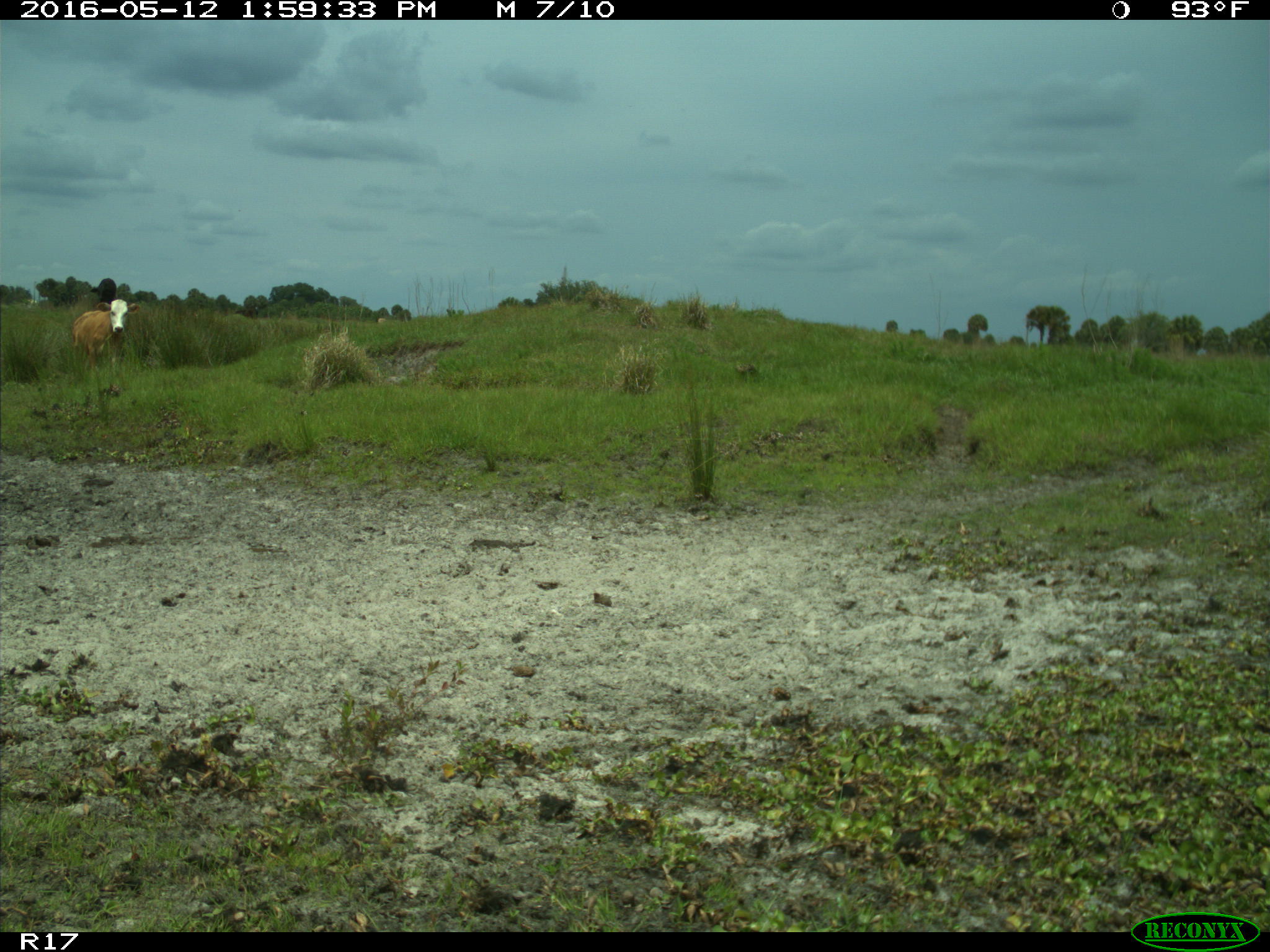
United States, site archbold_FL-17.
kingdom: Animalia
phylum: Chordata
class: Mammalia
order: Artiodactyla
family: Bovidae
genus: Bos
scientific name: Bos taurus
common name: domestic cow